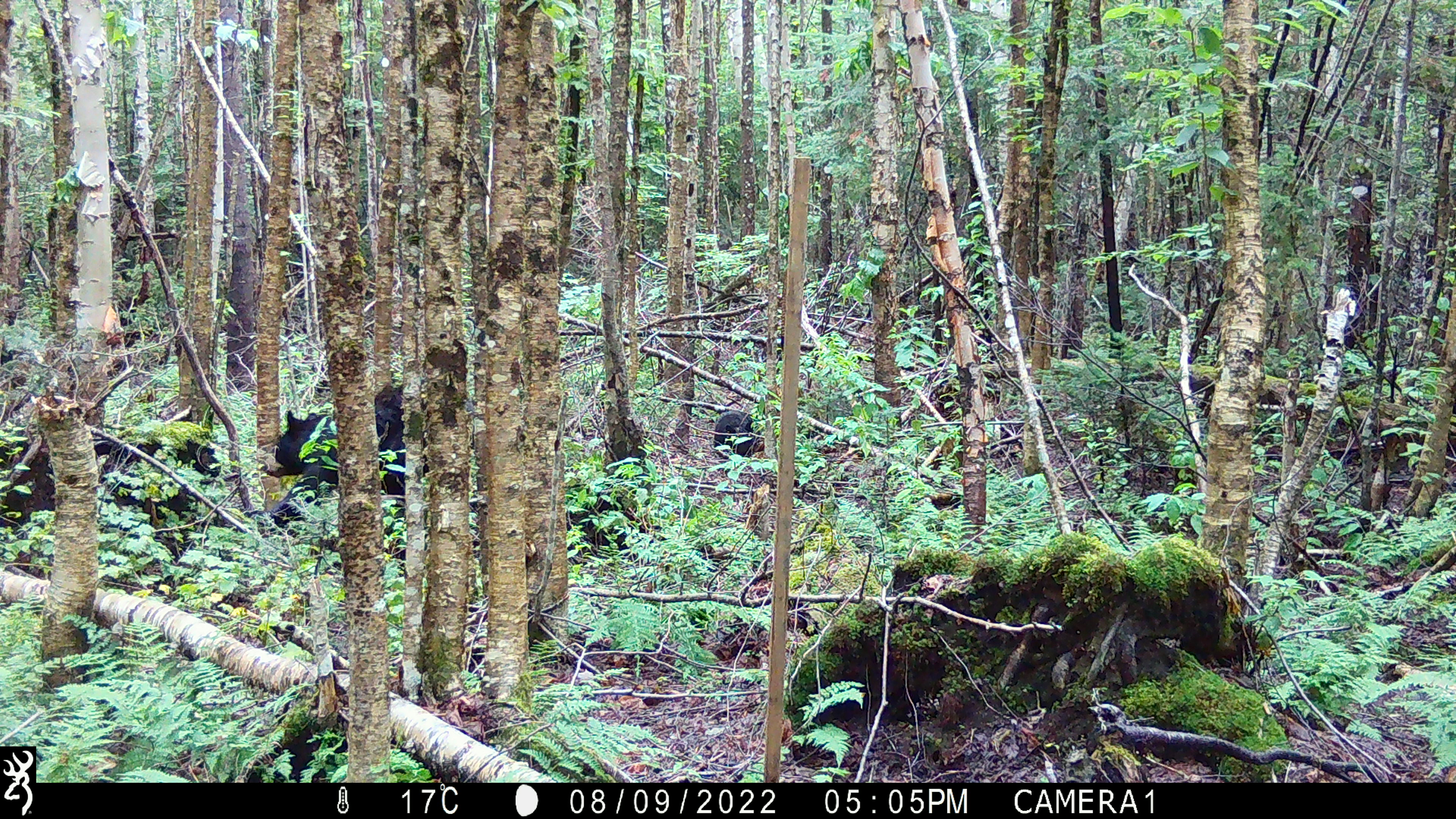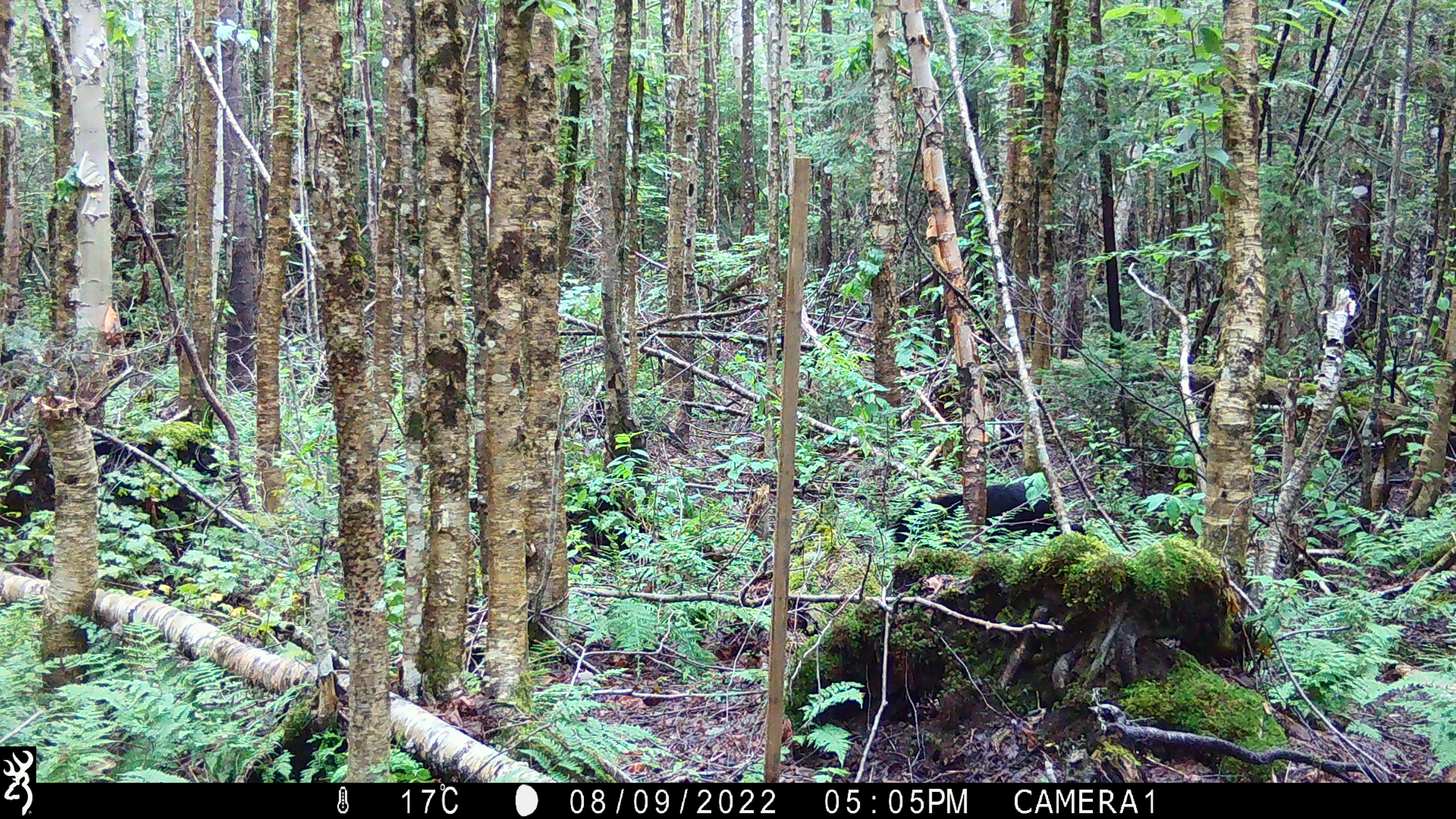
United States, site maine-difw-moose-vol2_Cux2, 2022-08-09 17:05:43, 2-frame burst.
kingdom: Animalia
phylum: Chordata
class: Mammalia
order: Carnivora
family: Ursidae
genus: Ursus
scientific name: Ursus americanus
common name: black bear